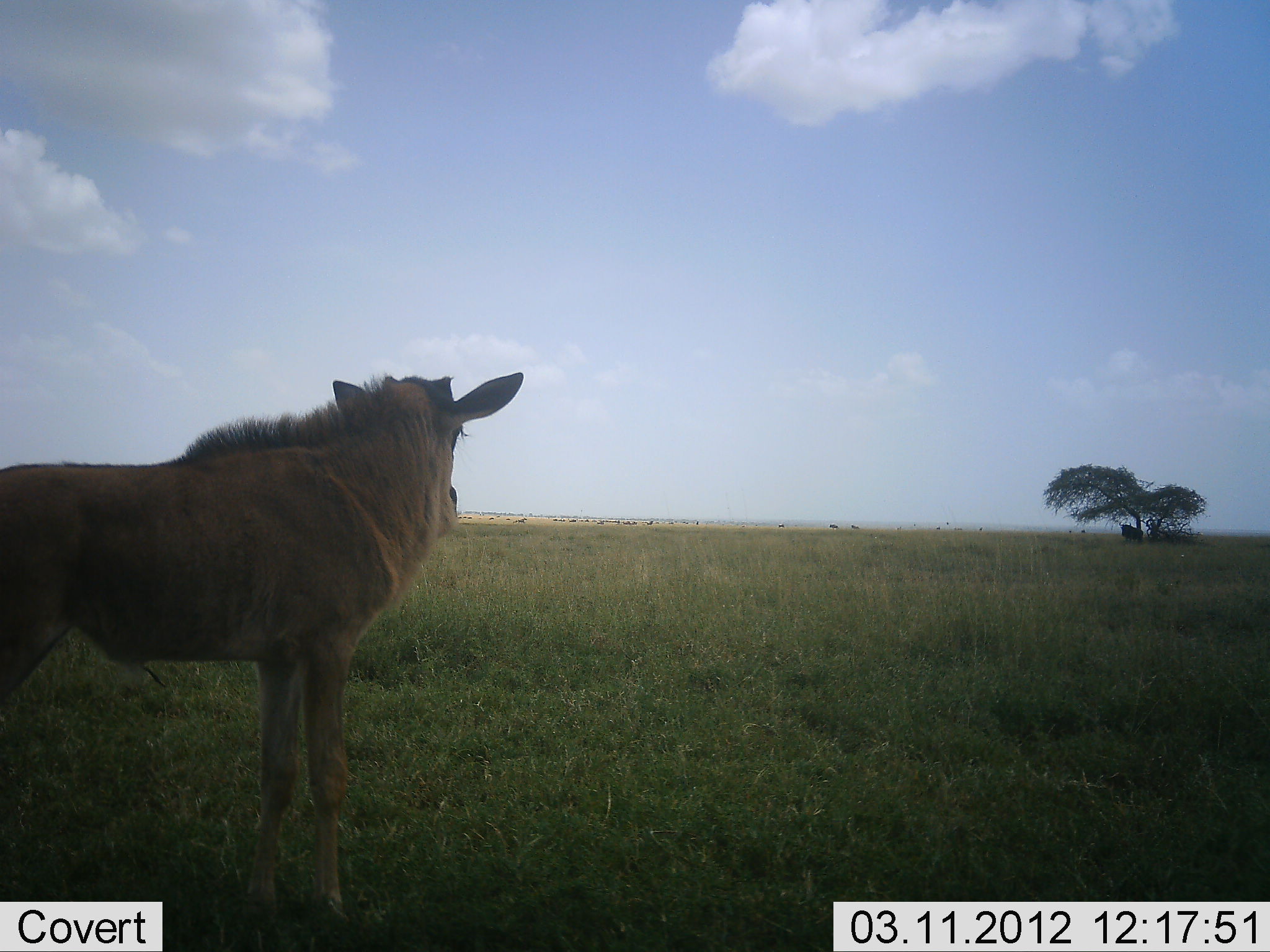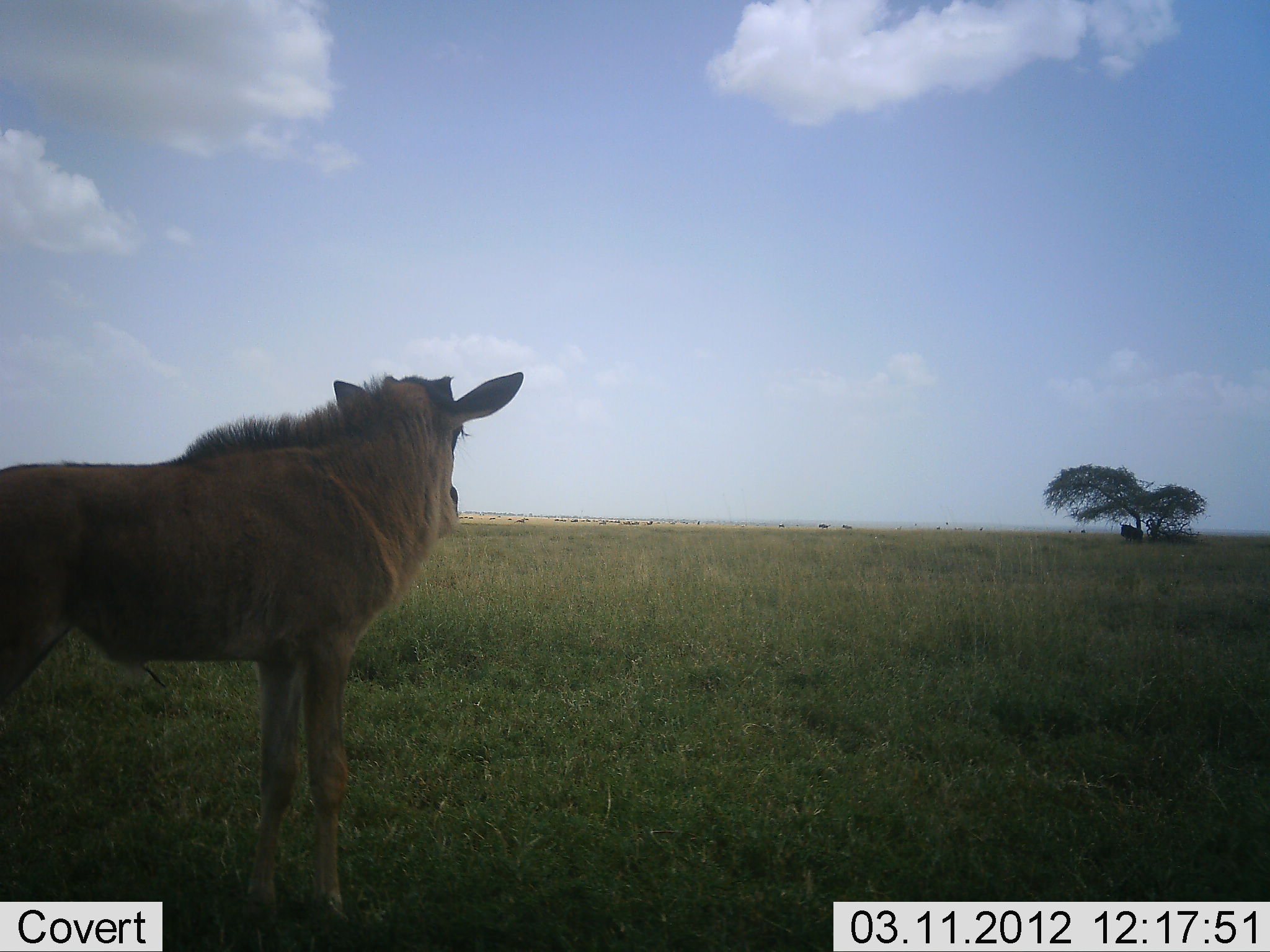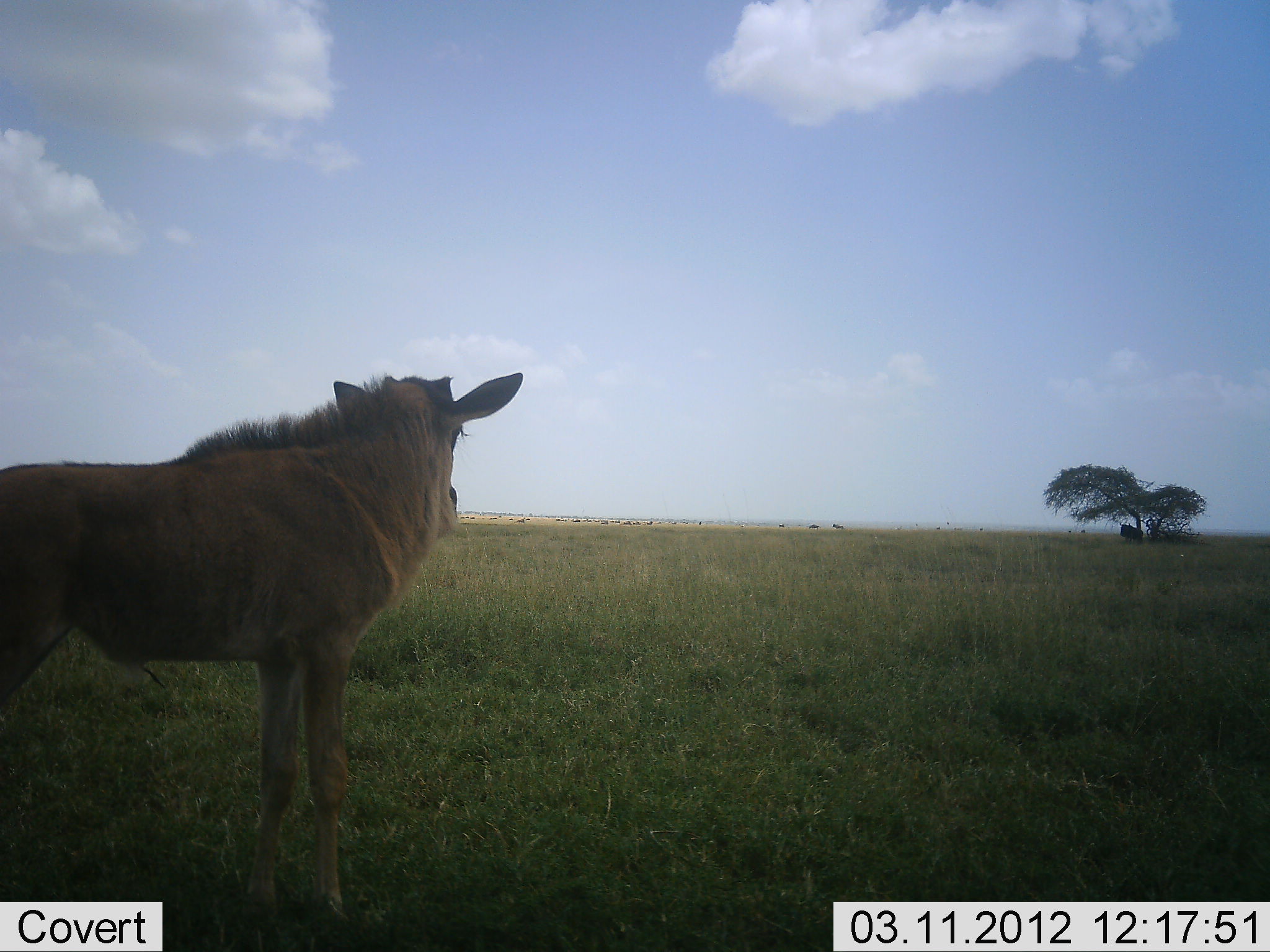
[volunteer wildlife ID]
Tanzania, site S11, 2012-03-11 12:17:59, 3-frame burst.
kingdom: Animalia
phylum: Chordata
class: Mammalia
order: Artiodactyla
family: Bovidae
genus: Connochaetes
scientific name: Connochaetes taurinus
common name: blue wildebeest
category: wildebeest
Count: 1.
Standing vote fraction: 100%.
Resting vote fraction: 16%.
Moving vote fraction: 32%.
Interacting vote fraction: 0%.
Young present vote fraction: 74%.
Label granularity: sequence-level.